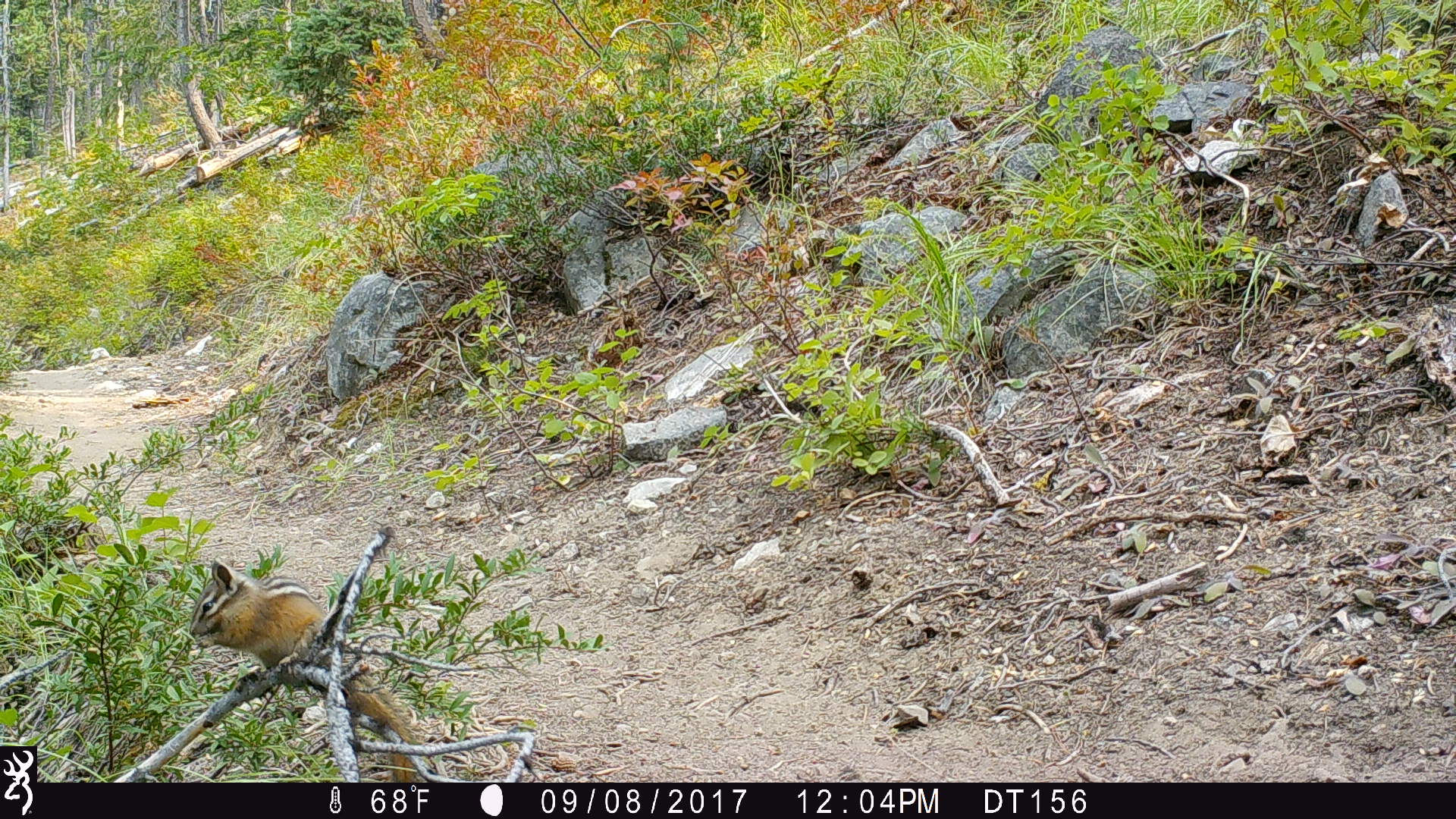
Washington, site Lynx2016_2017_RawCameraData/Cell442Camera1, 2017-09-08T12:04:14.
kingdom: Animalia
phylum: Chordata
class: Mammalia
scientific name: Mammalia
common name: small mammal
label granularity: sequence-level